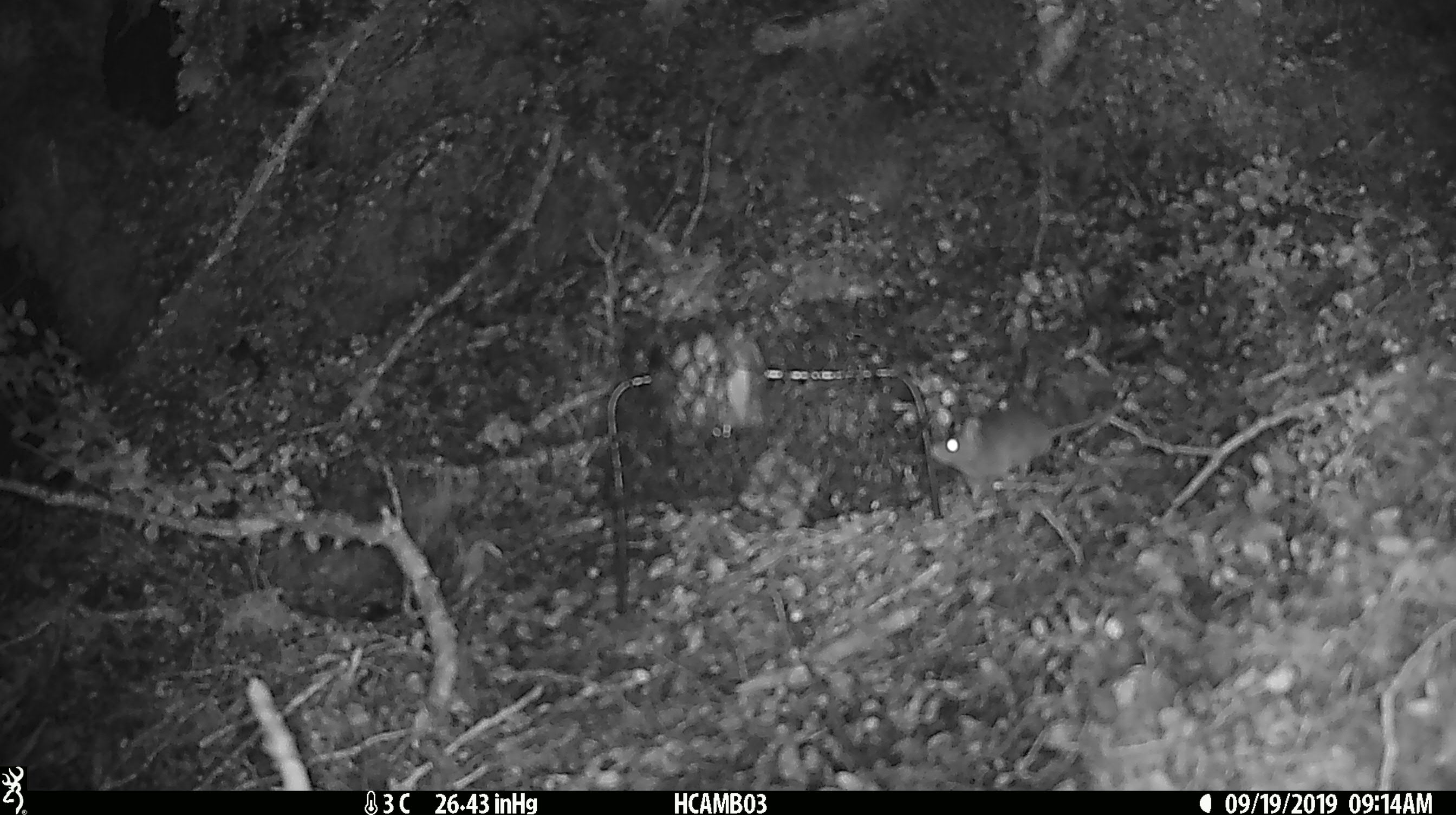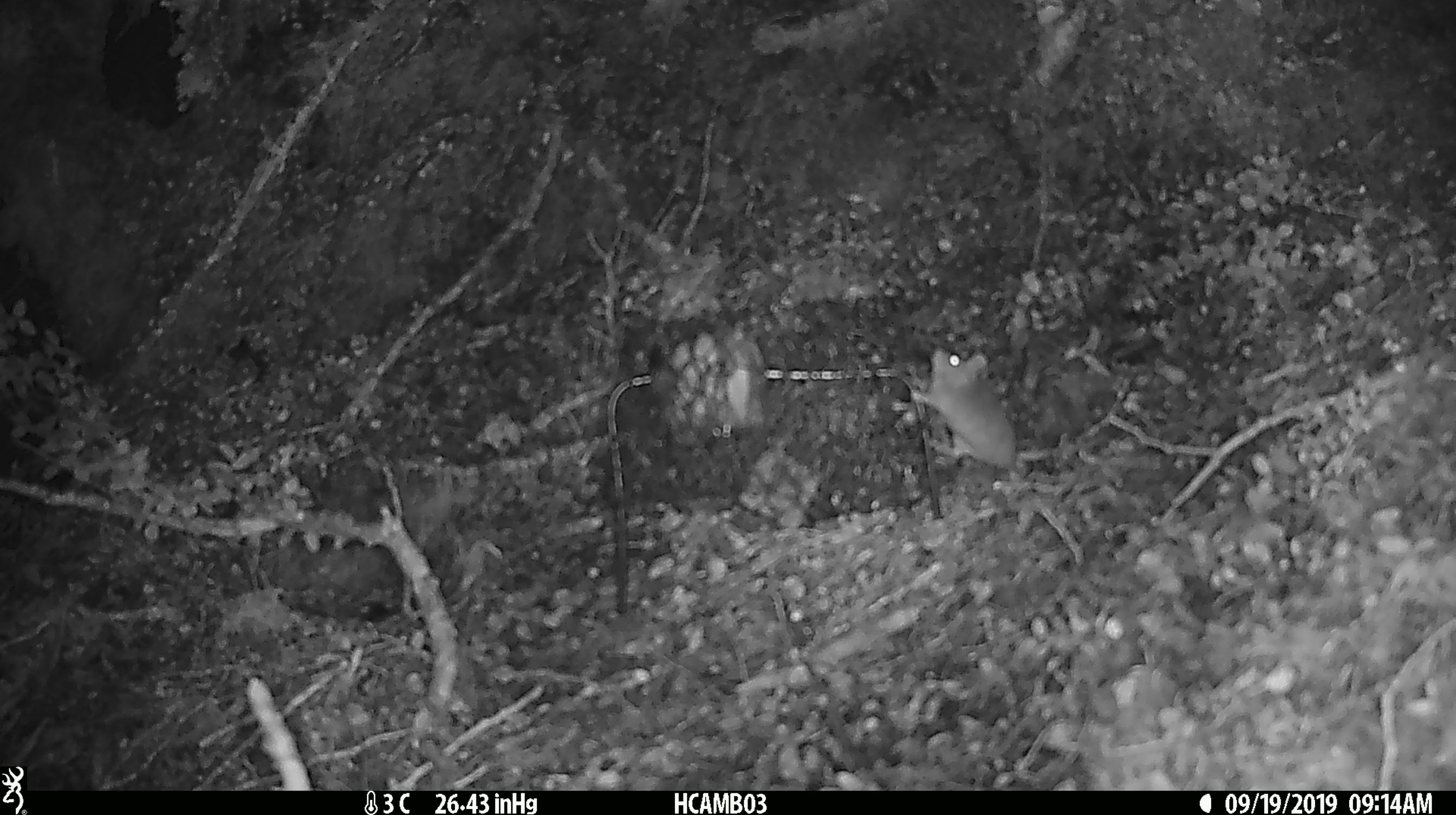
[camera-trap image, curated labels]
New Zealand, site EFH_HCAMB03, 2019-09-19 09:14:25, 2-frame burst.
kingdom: Animalia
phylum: Chordata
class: Mammalia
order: Rodentia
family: Muridae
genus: Mus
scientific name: Mus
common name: mouse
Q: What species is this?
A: Mouse (Mus).